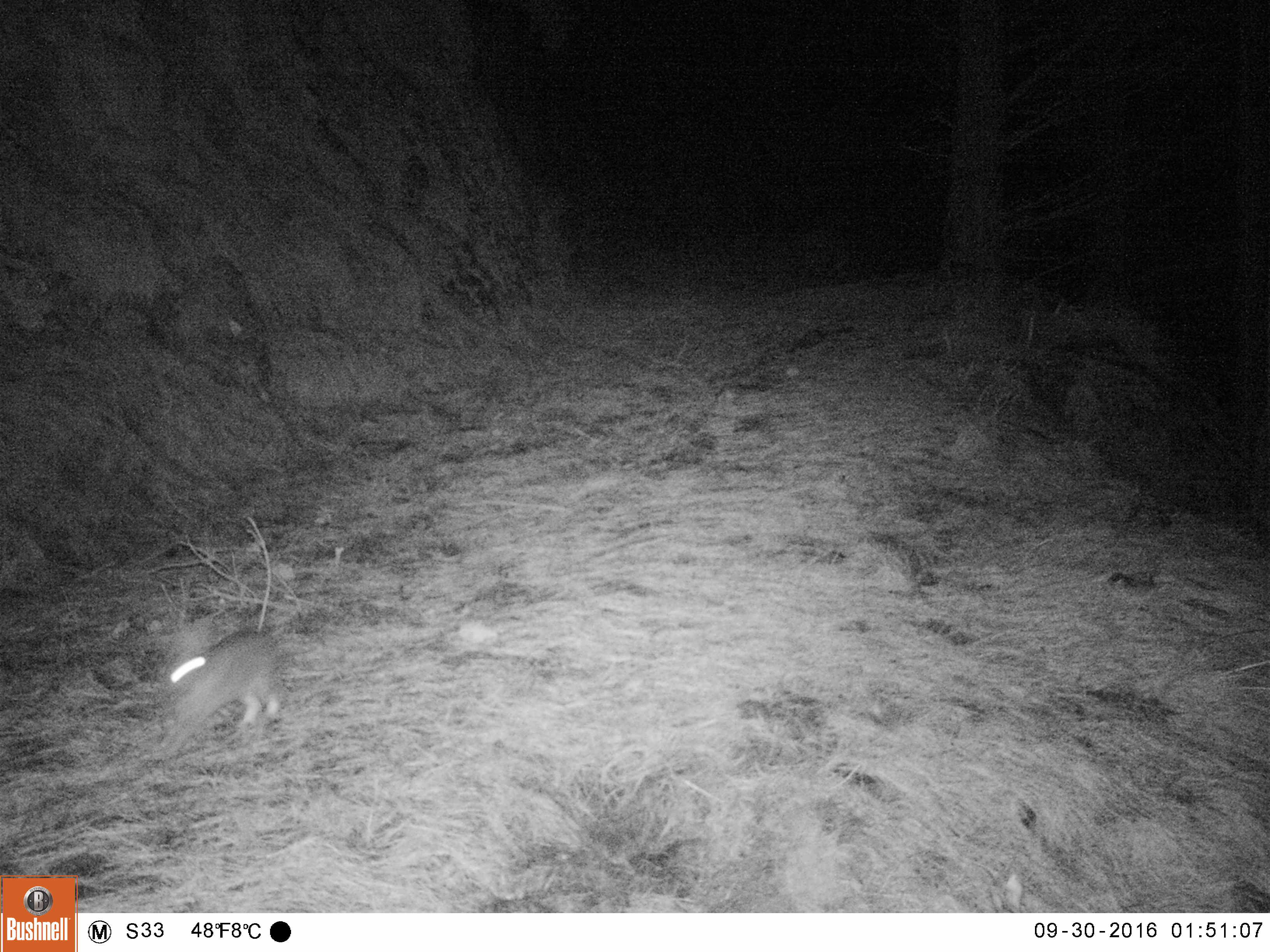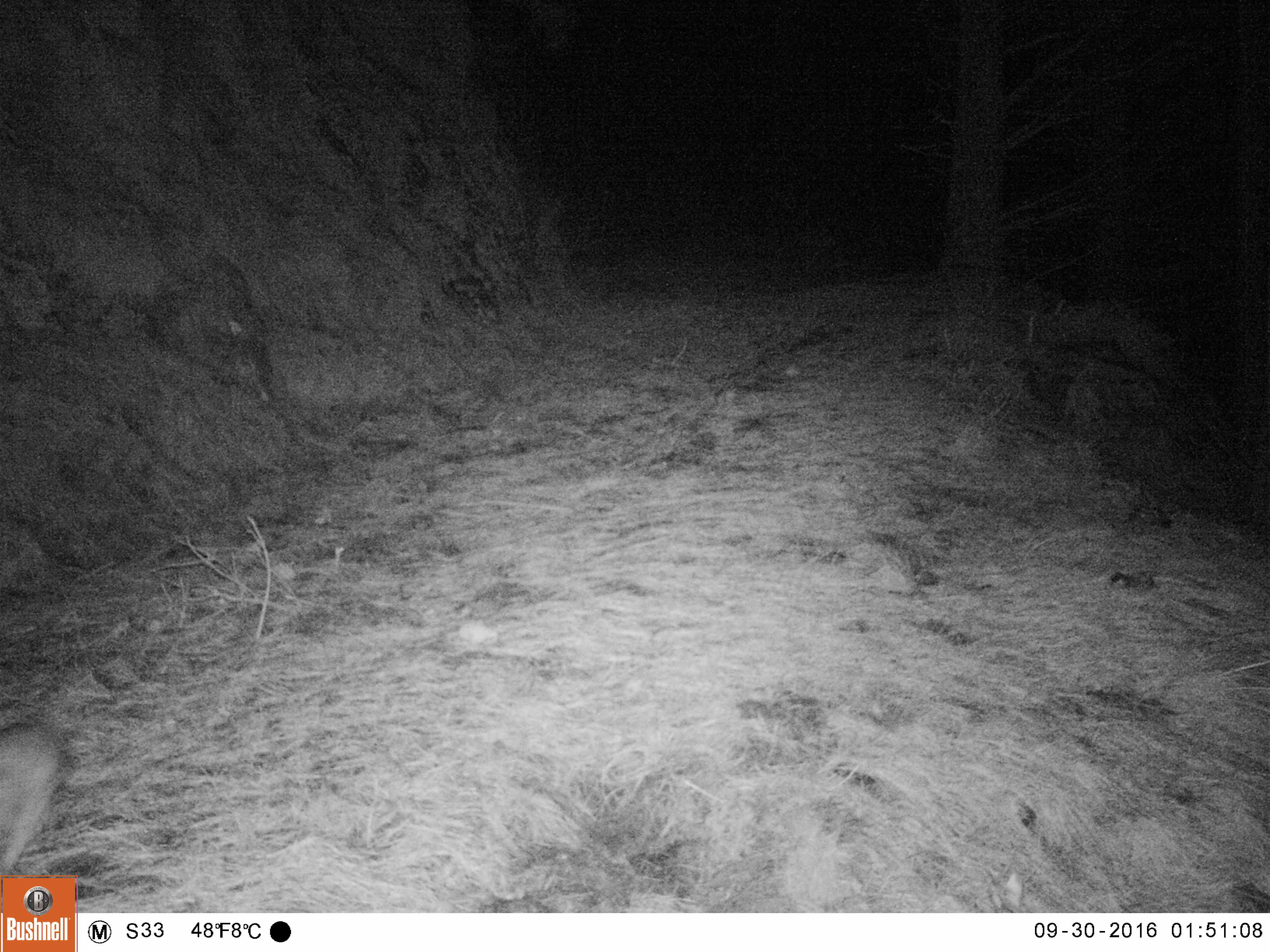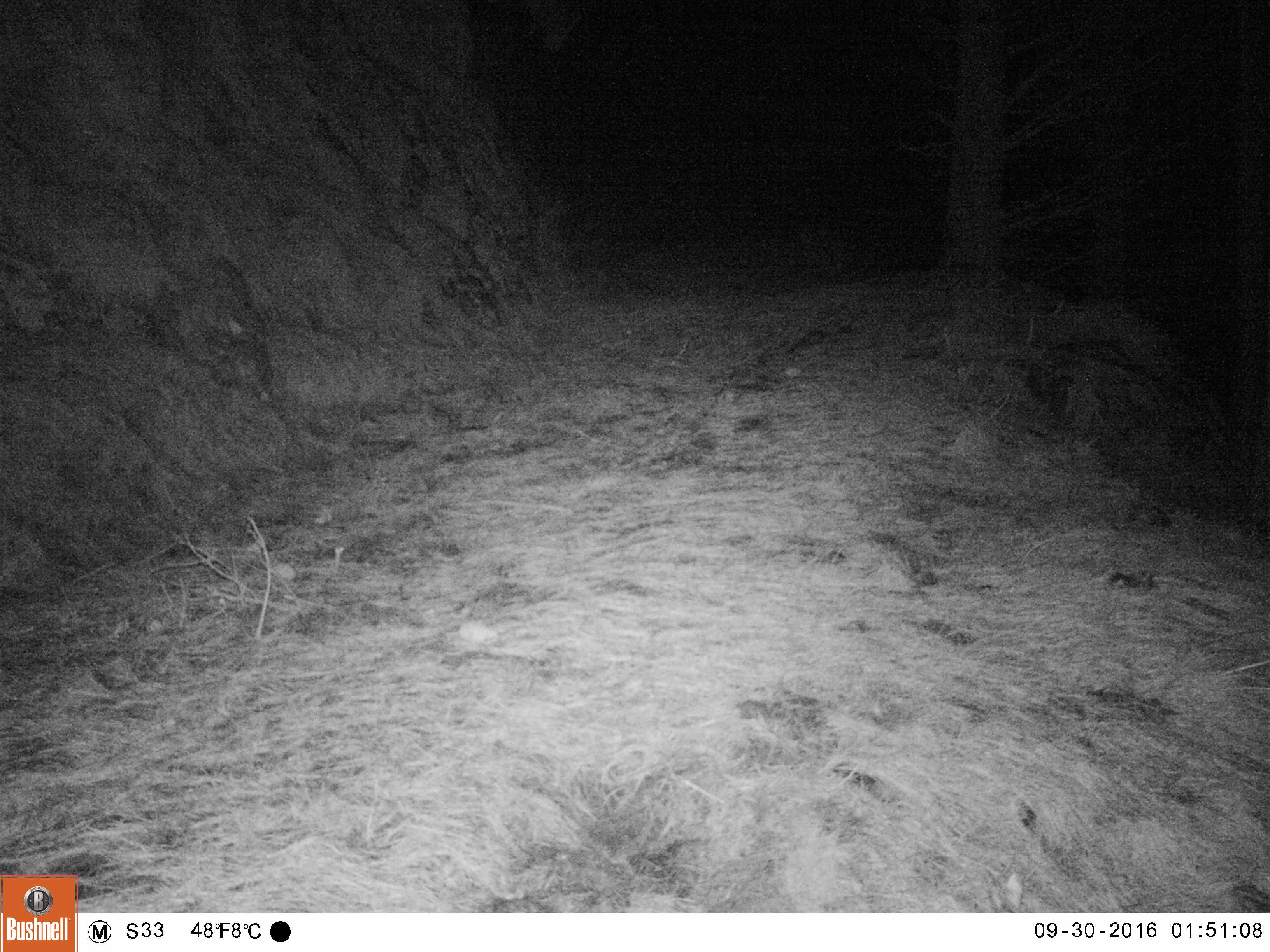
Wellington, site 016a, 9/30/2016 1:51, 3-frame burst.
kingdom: Animalia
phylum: Chordata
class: Mammalia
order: Lagomorpha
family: Leporidae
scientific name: Leporidae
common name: rabbit